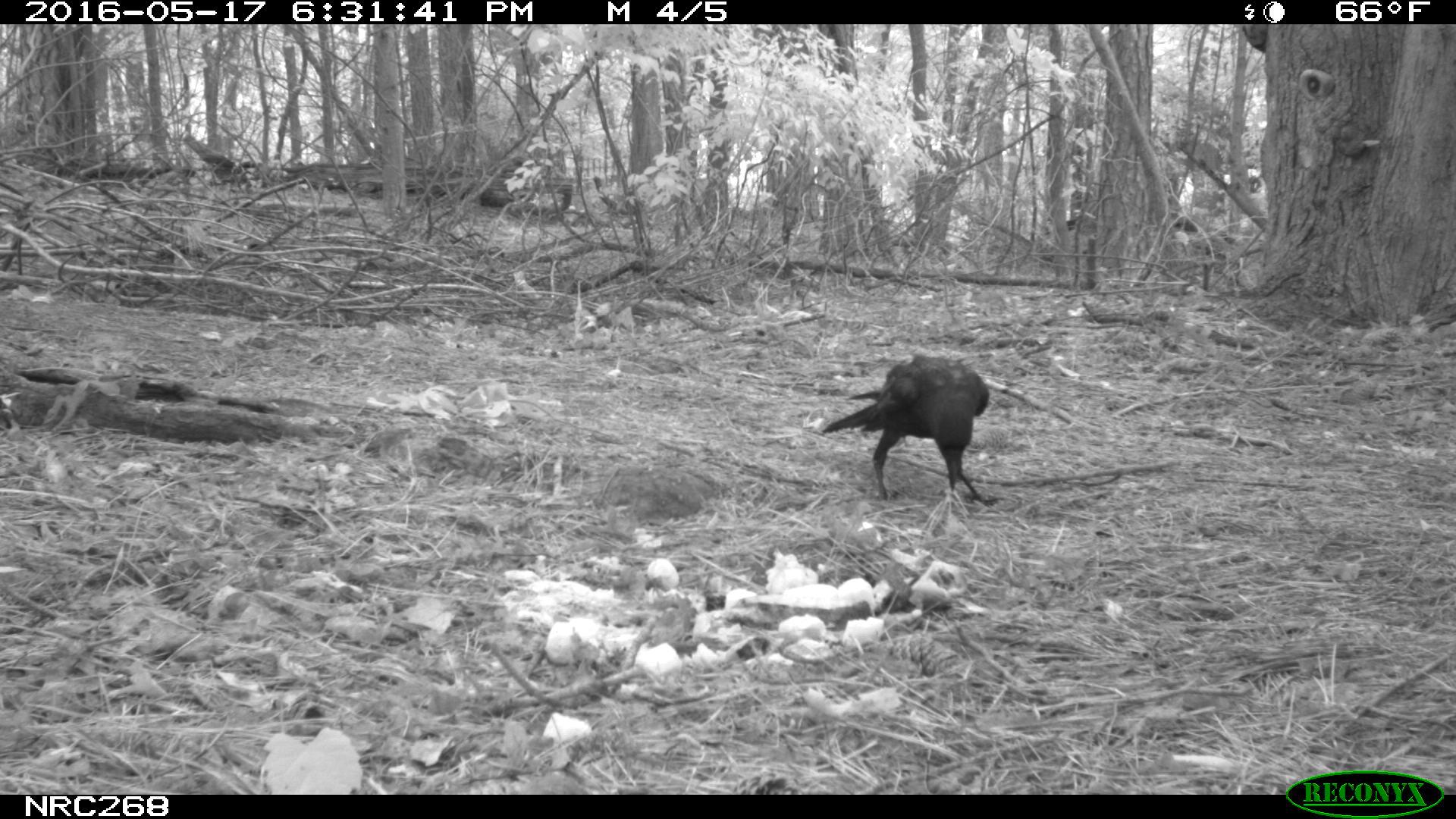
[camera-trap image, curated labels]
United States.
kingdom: Animalia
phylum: Chordata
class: Aves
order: Passeriformes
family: Corvidae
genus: Corvus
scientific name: Corvus brachyrhynchos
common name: american crow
American Crow (Corvus brachyrhynchos).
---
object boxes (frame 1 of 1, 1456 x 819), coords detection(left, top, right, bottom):
American Crow: detection(817, 348, 1012, 526)